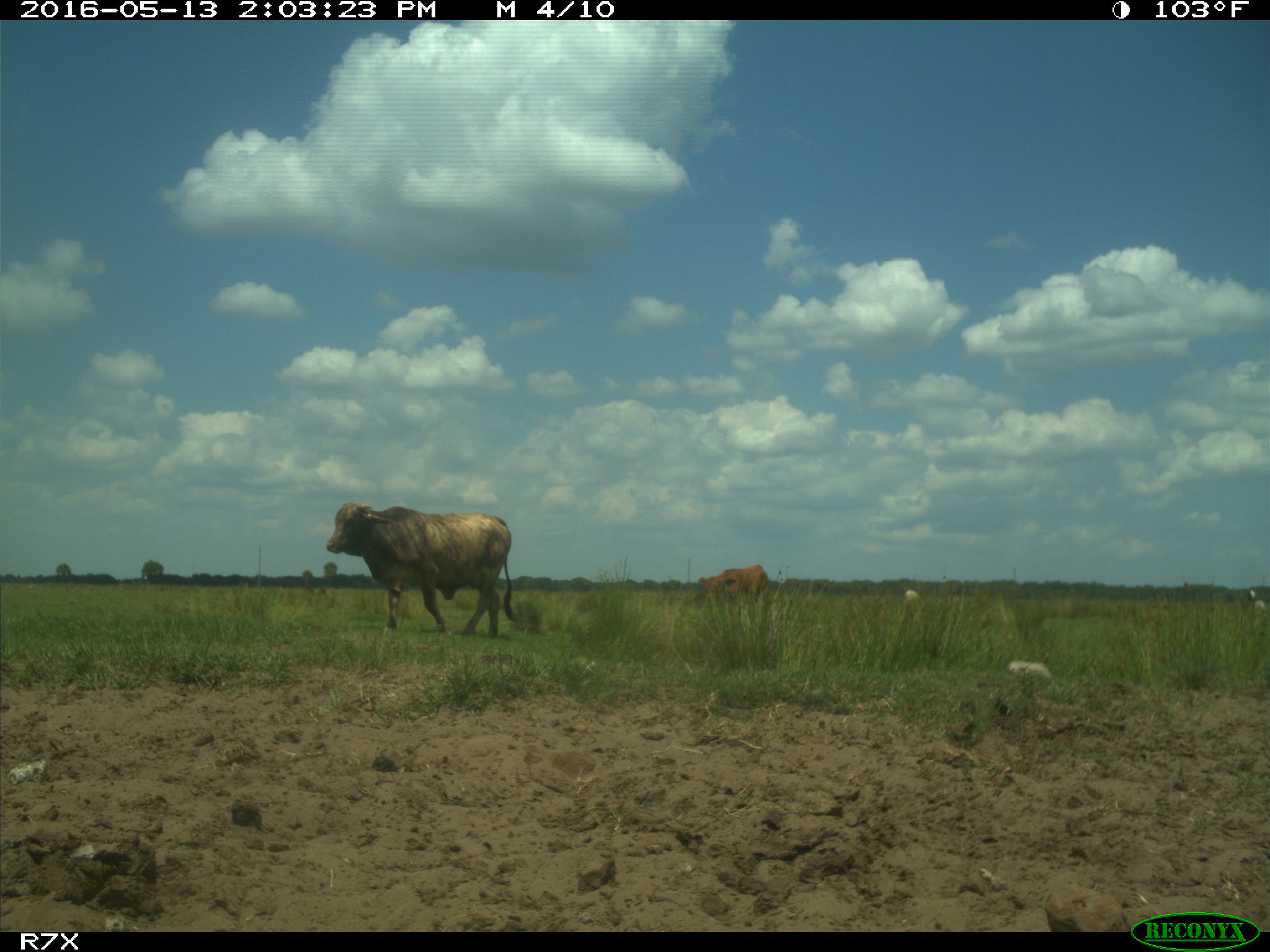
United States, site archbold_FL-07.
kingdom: Animalia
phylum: Chordata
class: Mammalia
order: Artiodactyla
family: Bovidae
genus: Bos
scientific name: Bos taurus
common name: domestic cow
Bos taurus (domestic cow).